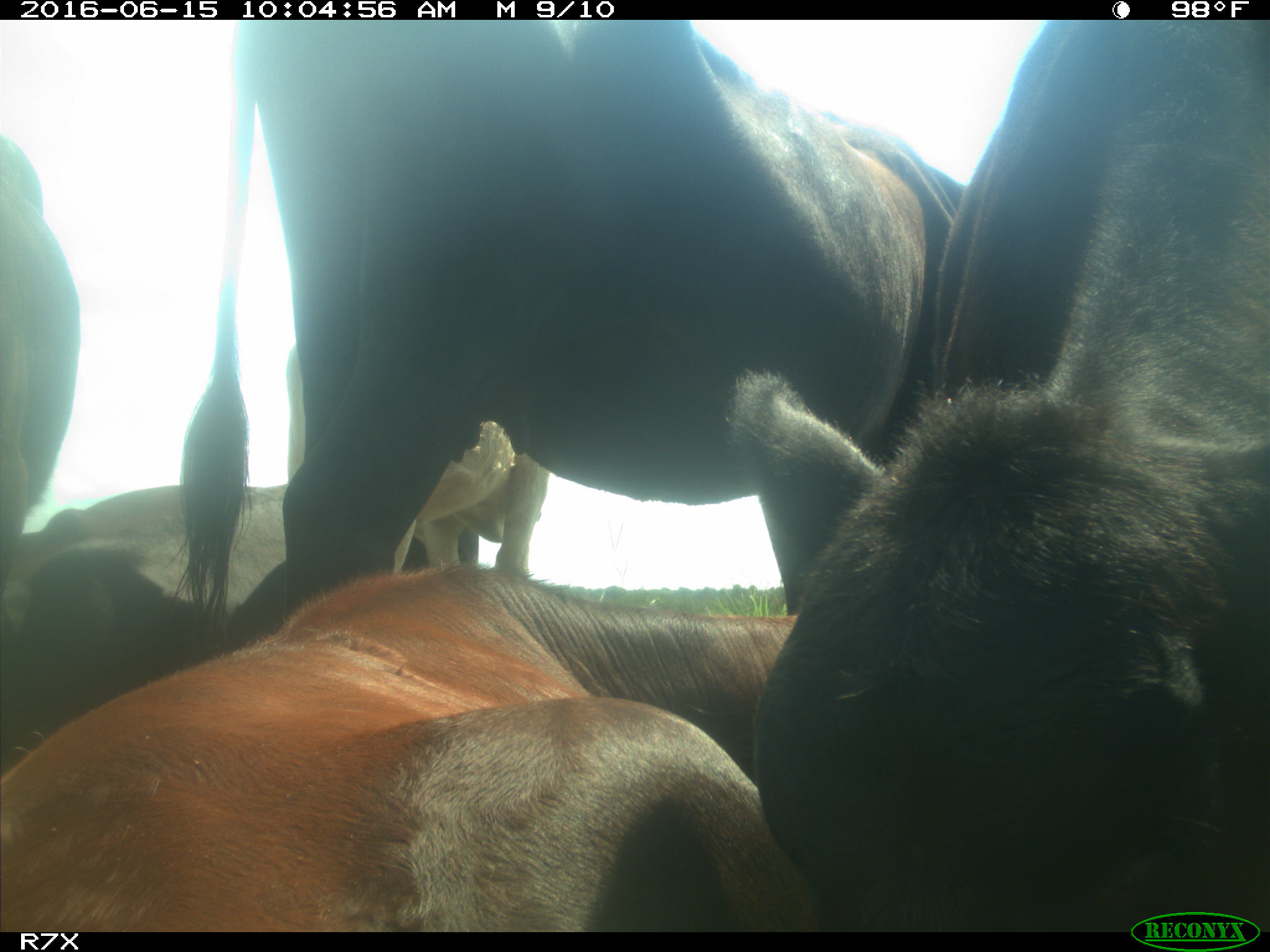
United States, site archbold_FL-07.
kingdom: Animalia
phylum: Chordata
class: Mammalia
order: Artiodactyla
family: Bovidae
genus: Bos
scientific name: Bos taurus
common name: domestic cow